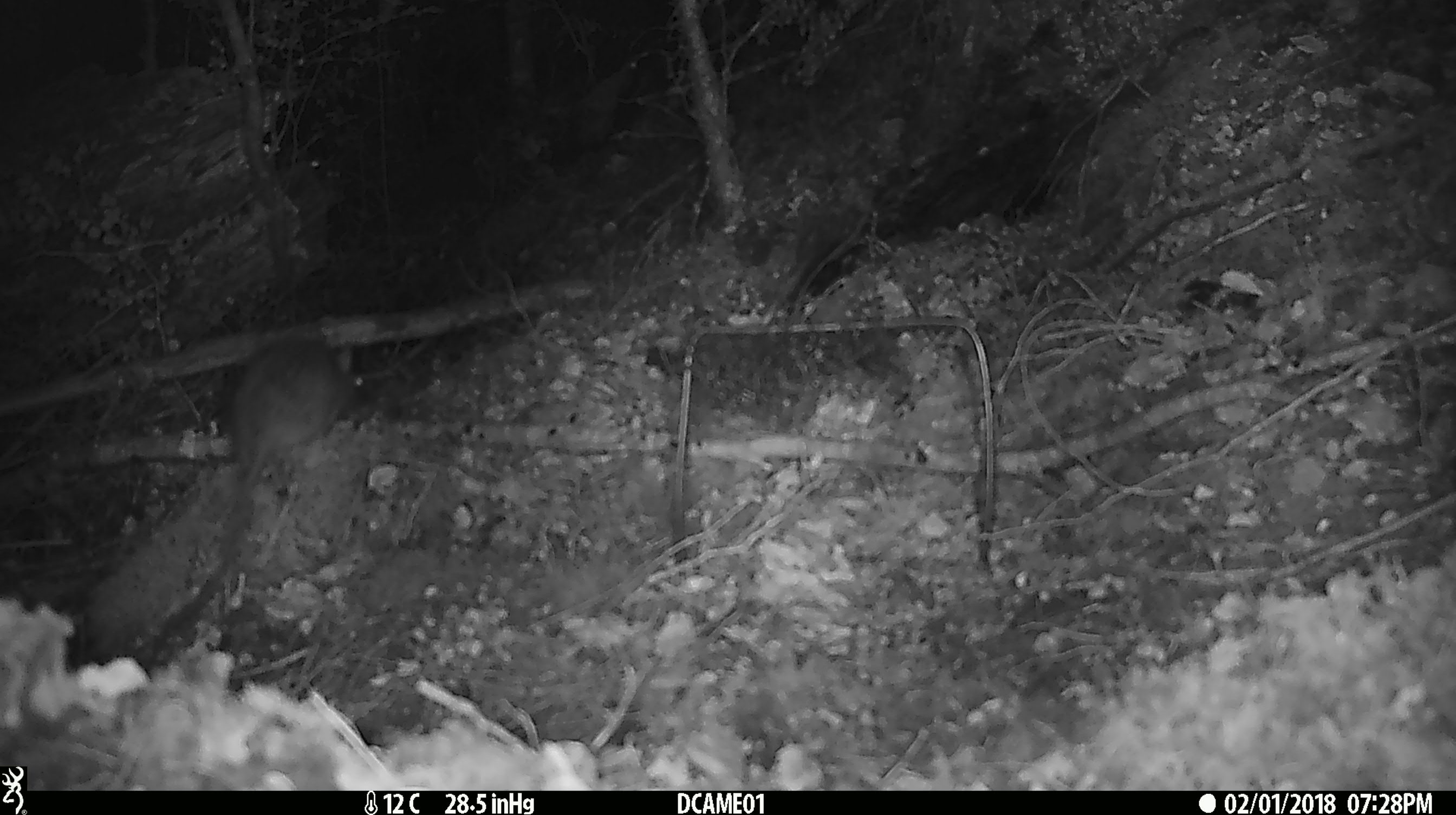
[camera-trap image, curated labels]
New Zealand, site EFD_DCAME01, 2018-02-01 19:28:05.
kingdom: Animalia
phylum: Chordata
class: Mammalia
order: Rodentia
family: Muridae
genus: Rattus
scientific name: Rattus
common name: rat